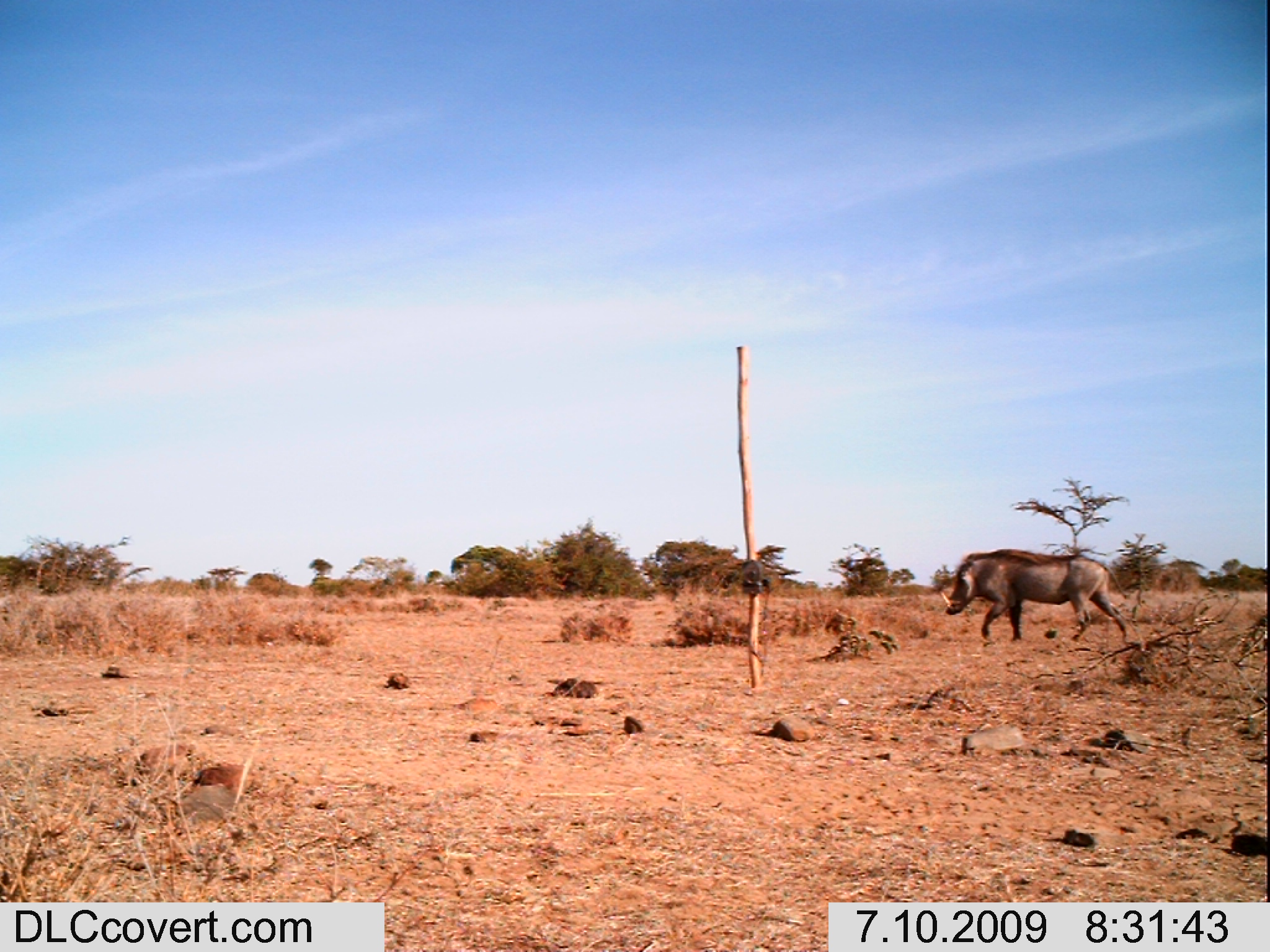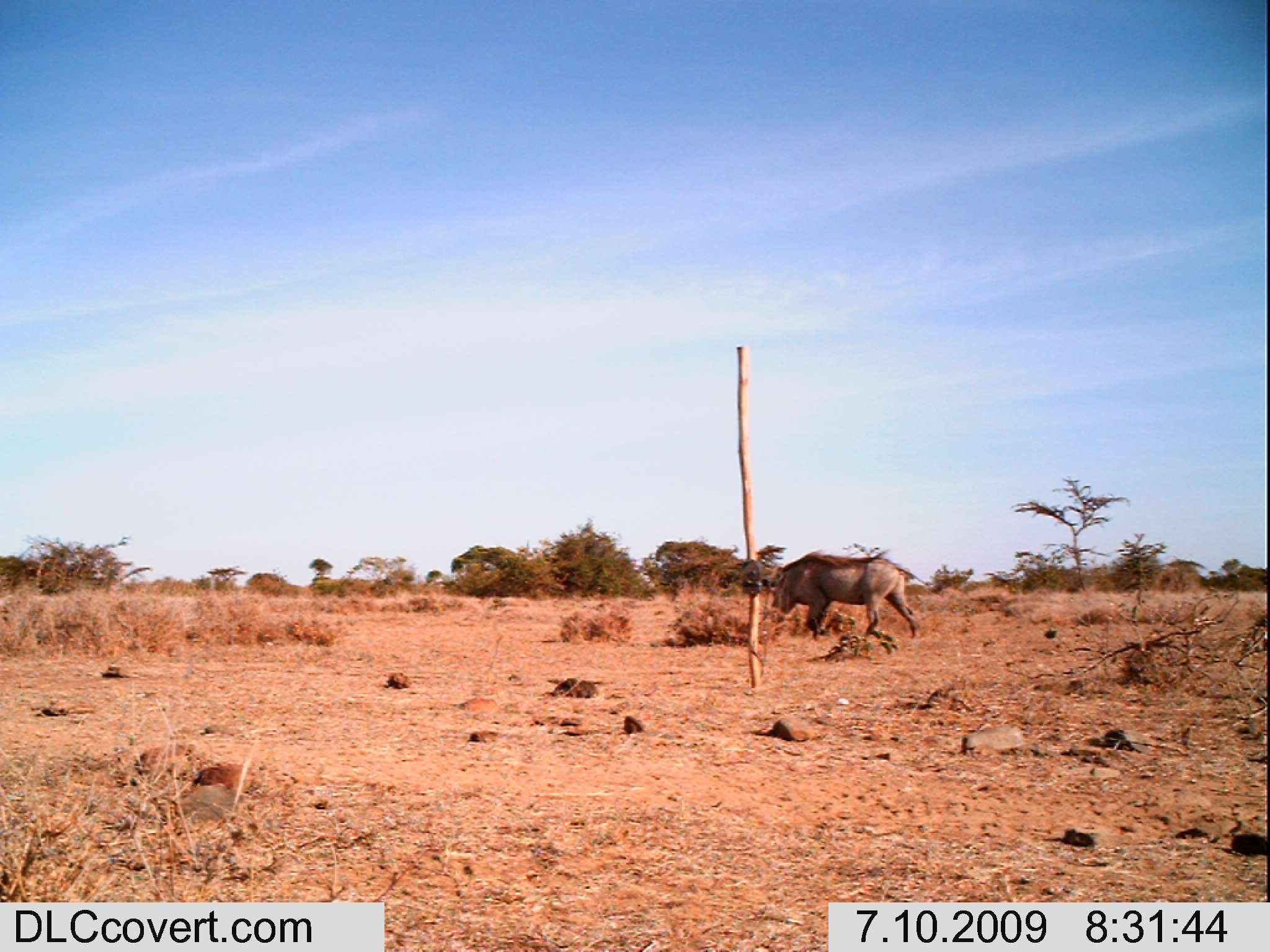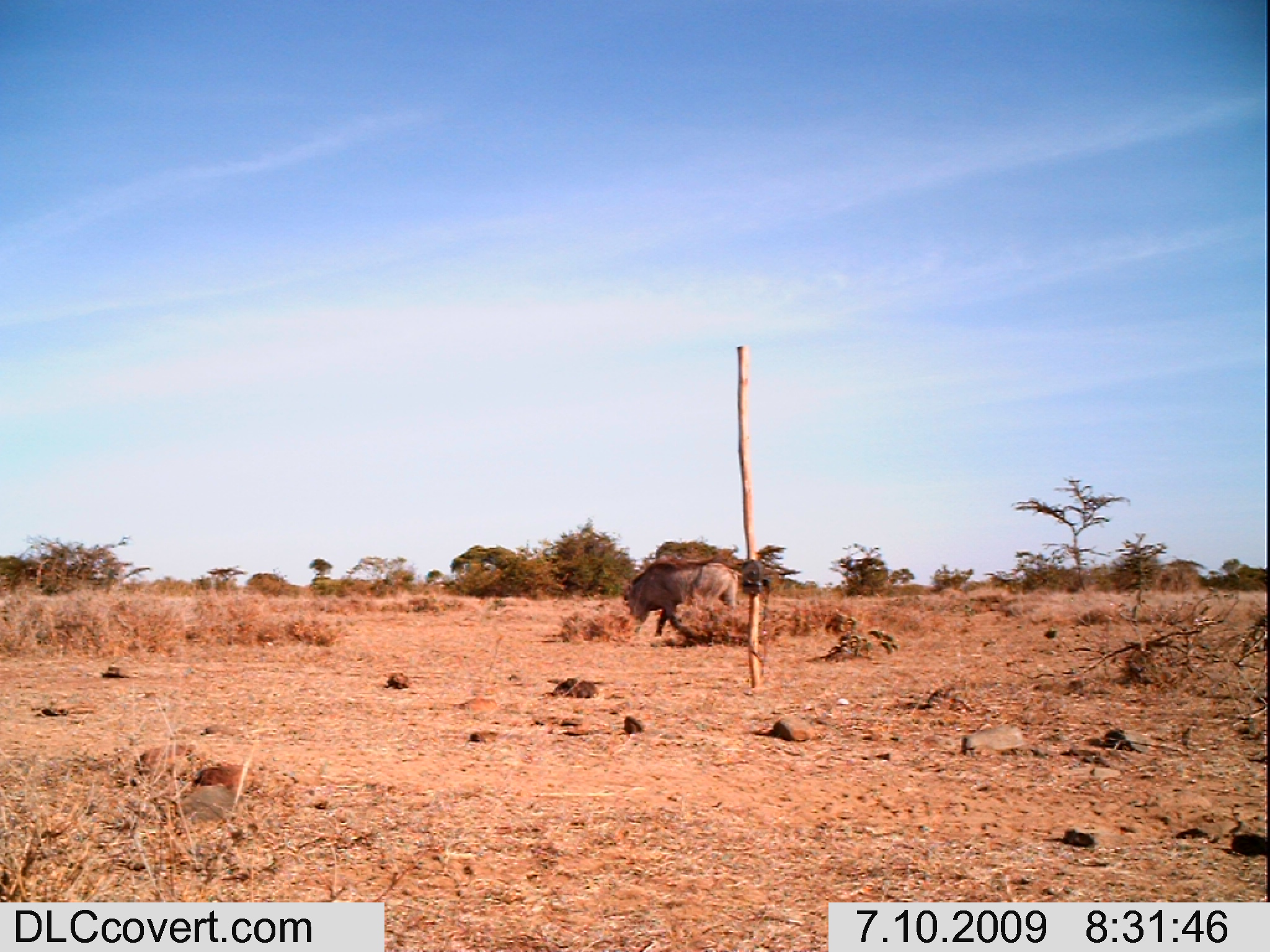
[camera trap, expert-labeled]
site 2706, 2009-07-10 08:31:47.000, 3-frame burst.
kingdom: Animalia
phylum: Chordata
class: Mammalia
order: Artiodactyla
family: Suidae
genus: Phacochoerus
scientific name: Phacochoerus africanus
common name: common warthog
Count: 1.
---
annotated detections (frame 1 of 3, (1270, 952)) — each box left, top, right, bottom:
phacochoerus africanus: 939, 547, 1130, 643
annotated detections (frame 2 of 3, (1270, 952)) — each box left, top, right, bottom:
phacochoerus africanus: 770, 551, 932, 637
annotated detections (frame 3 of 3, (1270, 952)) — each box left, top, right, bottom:
phacochoerus africanus: 621, 554, 741, 637